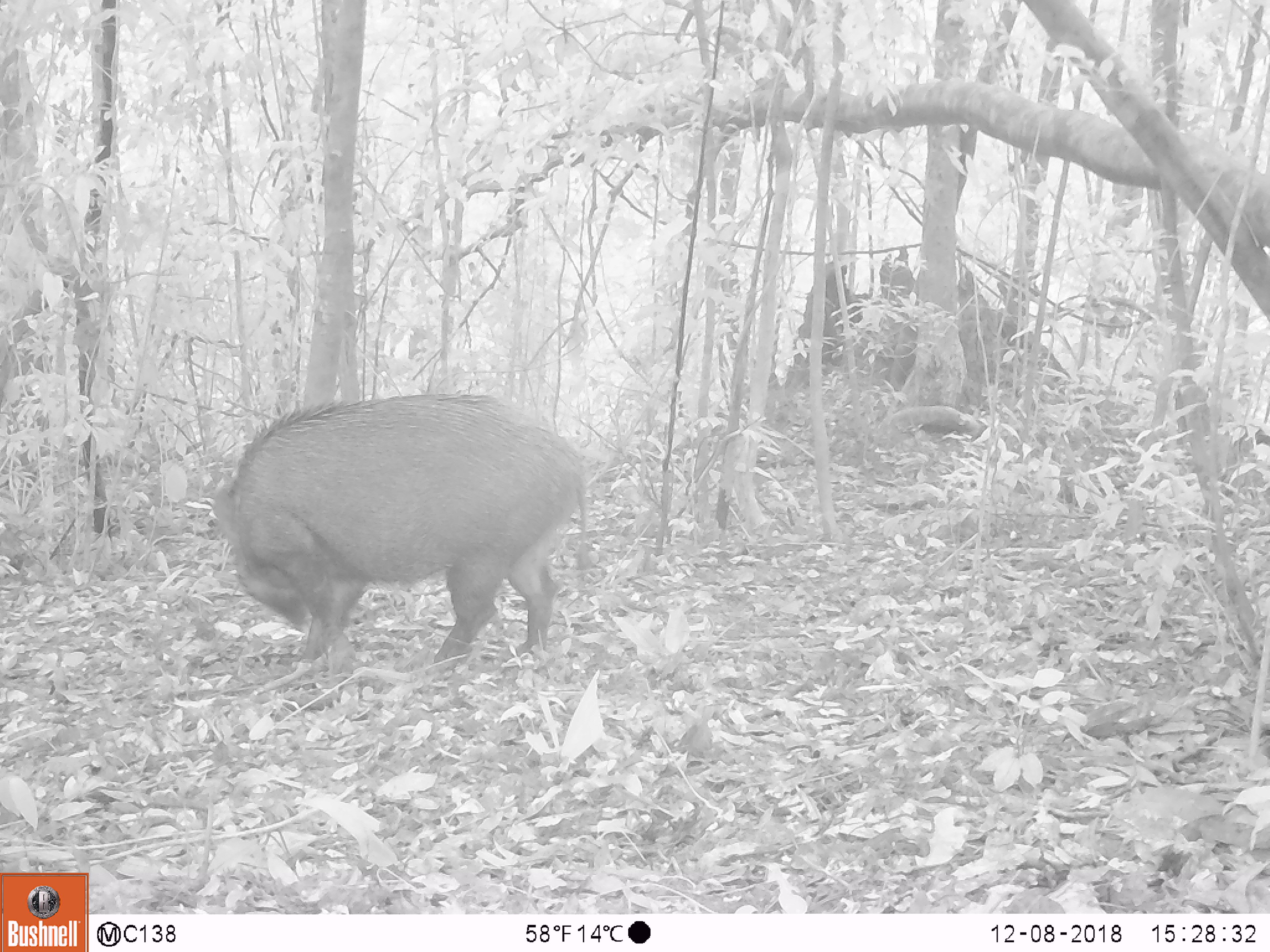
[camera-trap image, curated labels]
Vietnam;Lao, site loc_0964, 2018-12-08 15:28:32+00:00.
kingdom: Animalia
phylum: Chordata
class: Mammalia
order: Artiodactyla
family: Suidae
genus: Sus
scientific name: Sus scrofa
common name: eurasian wild pig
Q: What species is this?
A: Eurasian wild pig (Sus scrofa).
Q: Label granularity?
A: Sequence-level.